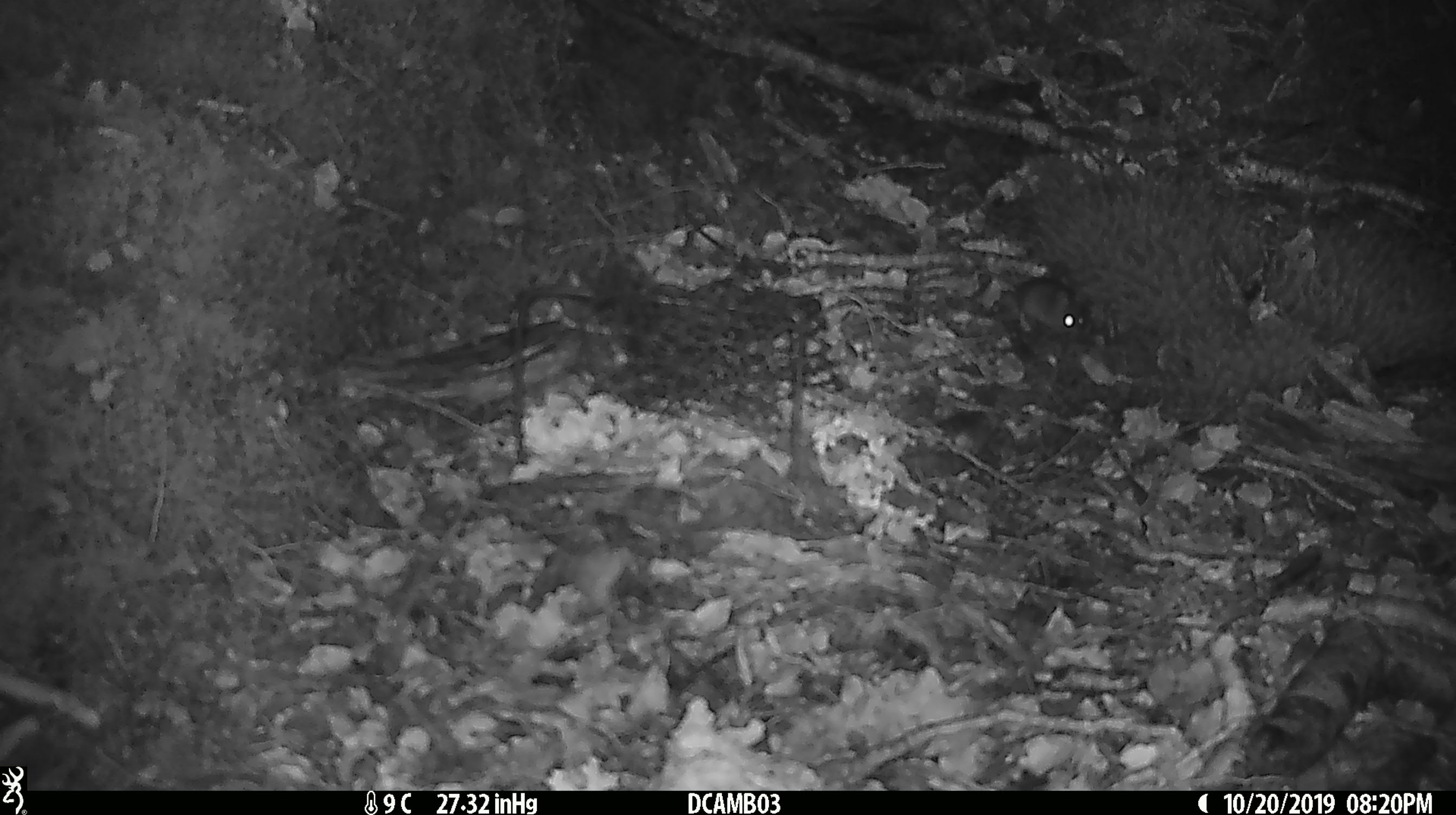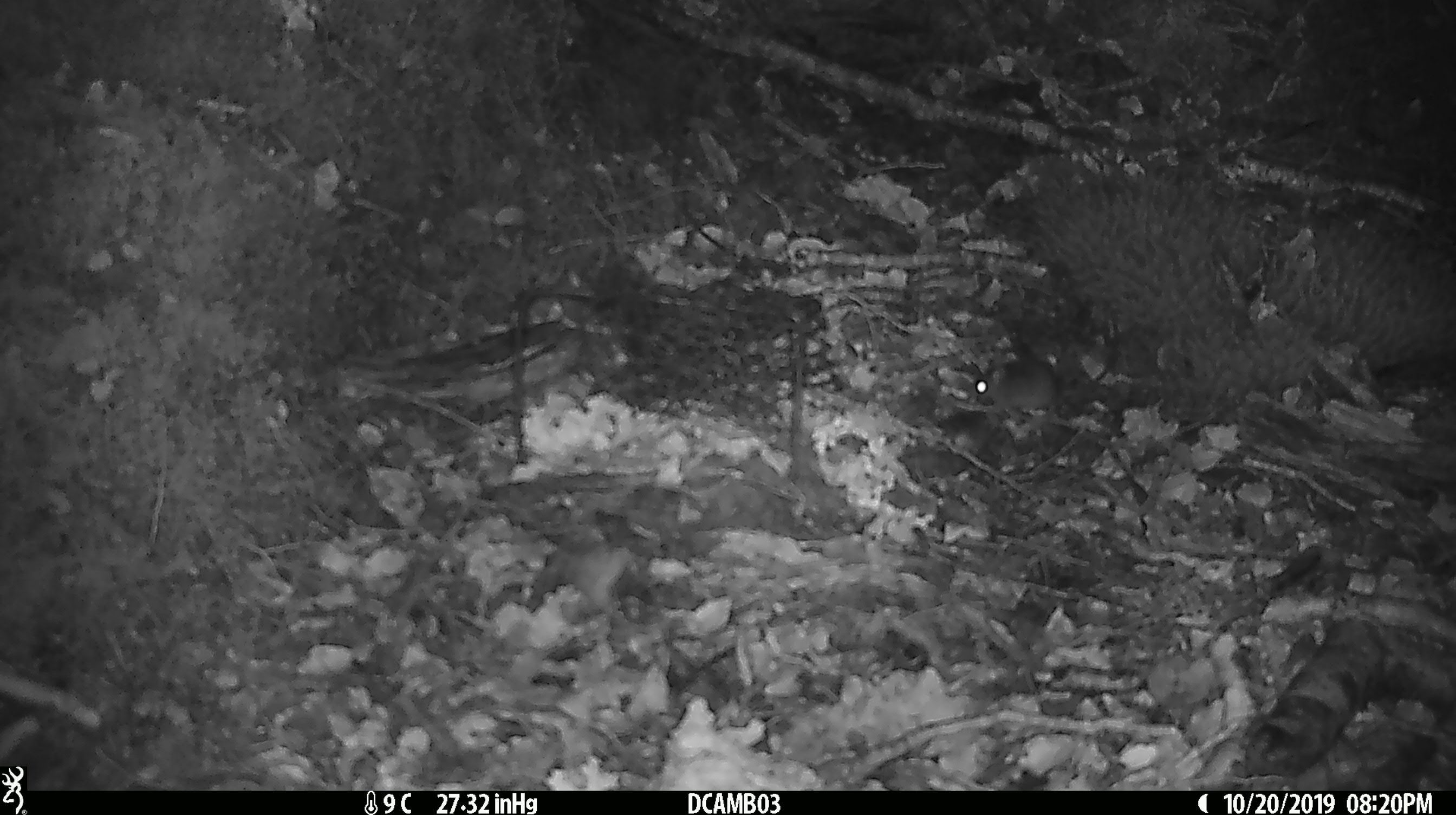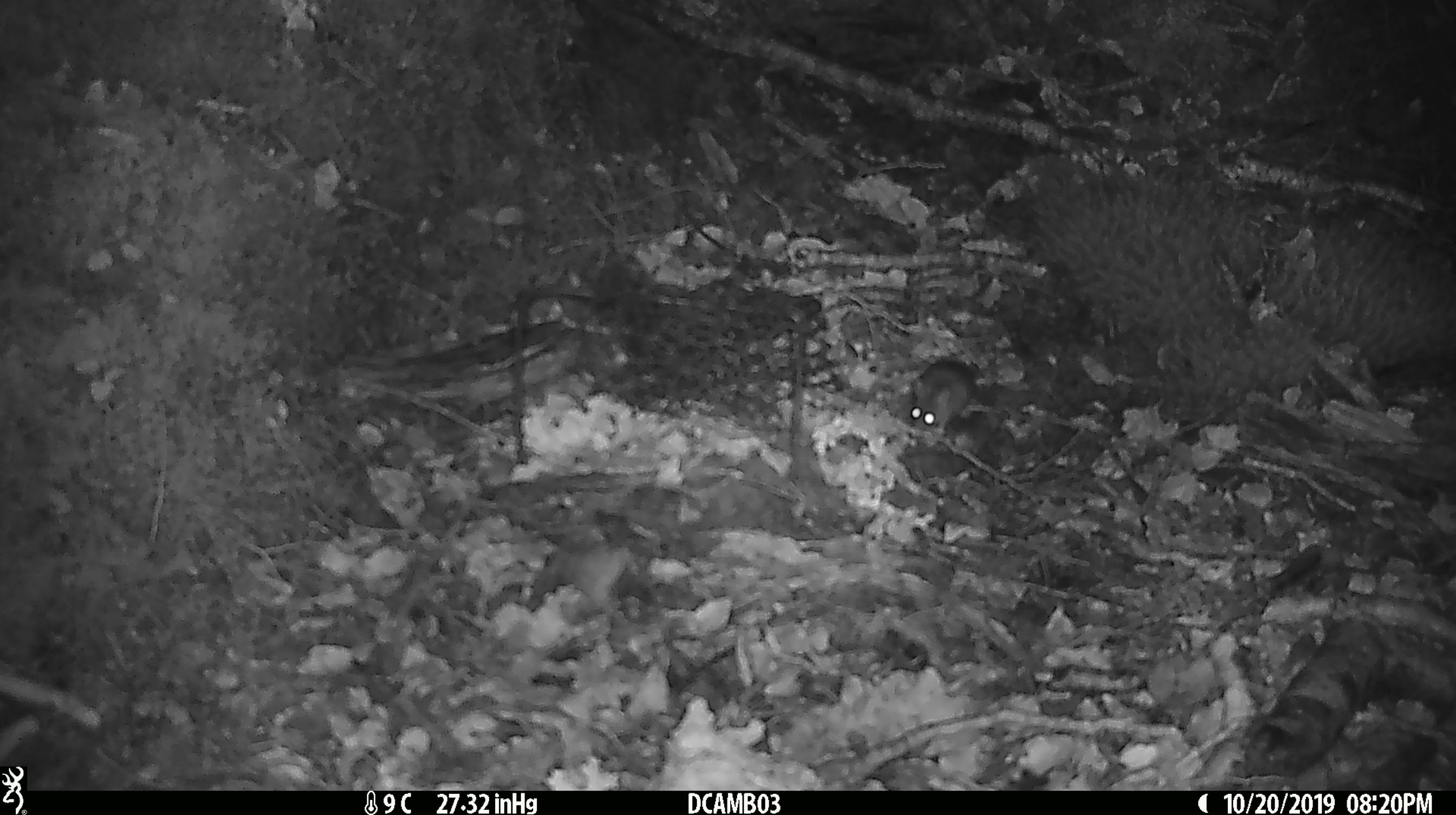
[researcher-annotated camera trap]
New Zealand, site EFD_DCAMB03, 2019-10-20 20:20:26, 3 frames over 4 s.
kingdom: Animalia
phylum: Chordata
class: Mammalia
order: Rodentia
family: Muridae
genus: Mus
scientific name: Mus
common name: mouse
Mouse (Mus).